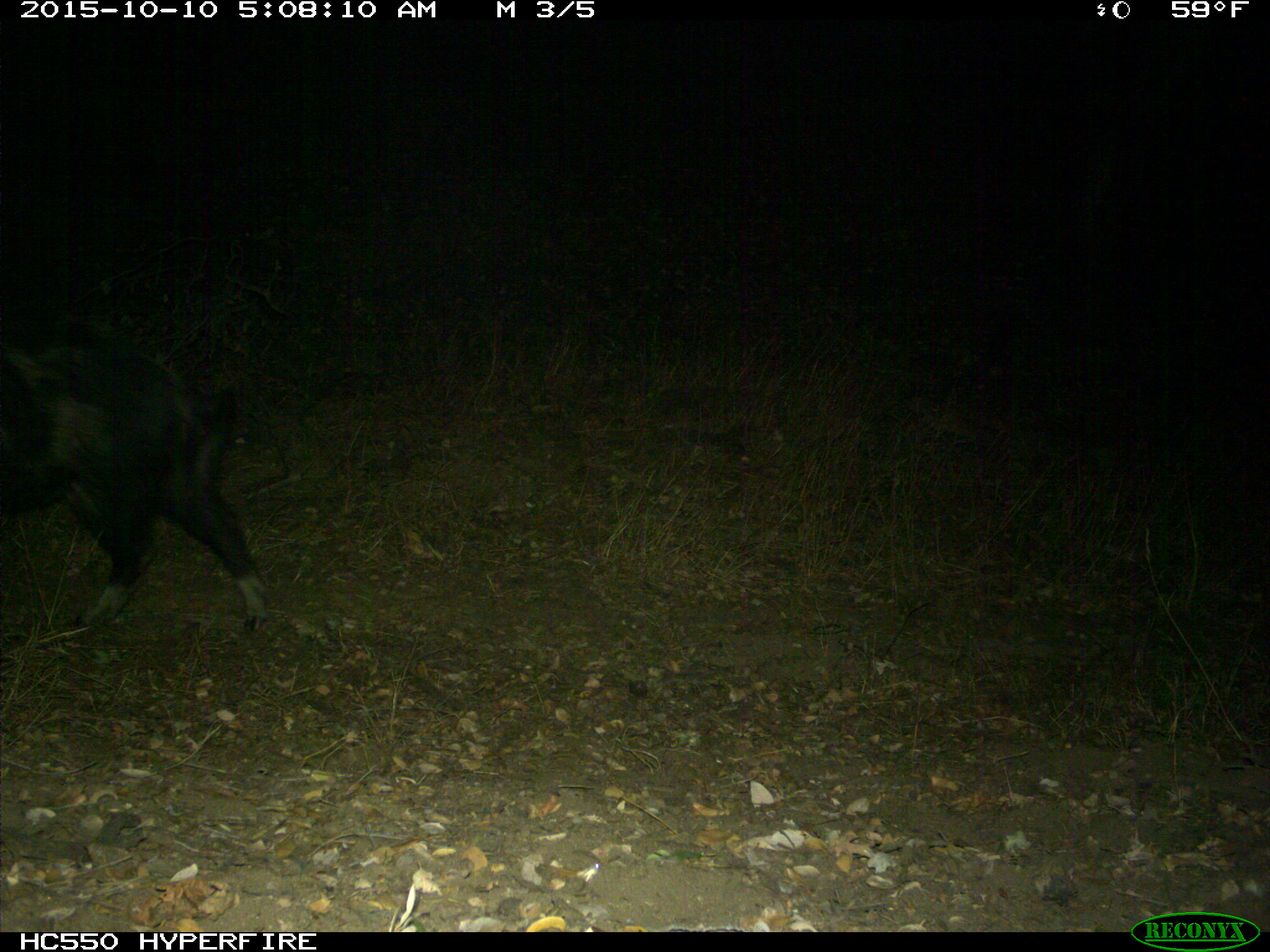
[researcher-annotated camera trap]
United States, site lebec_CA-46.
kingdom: Animalia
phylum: Chordata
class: Mammalia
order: Artiodactyla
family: Suidae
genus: Sus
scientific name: Sus scrofa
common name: wild boar